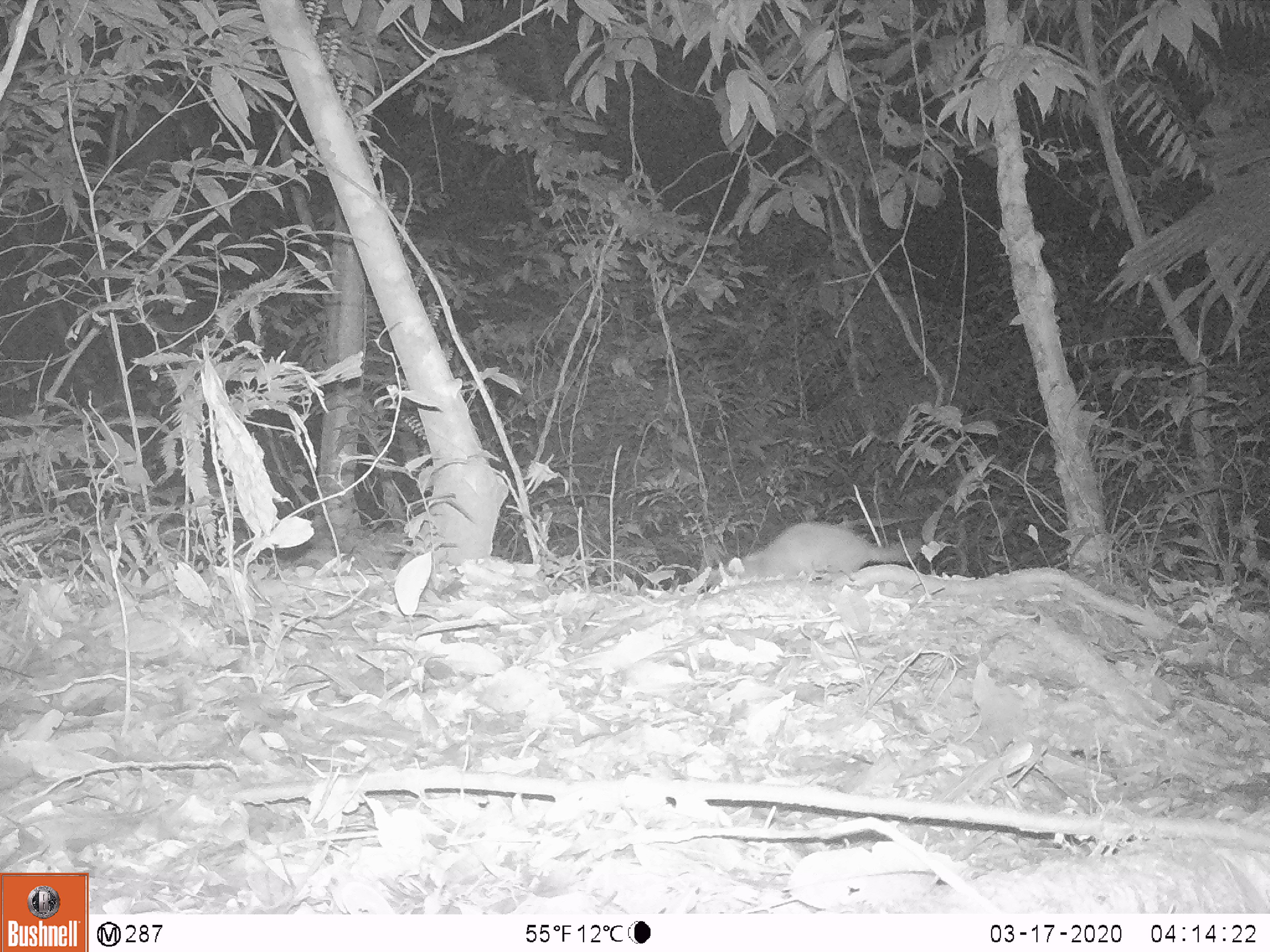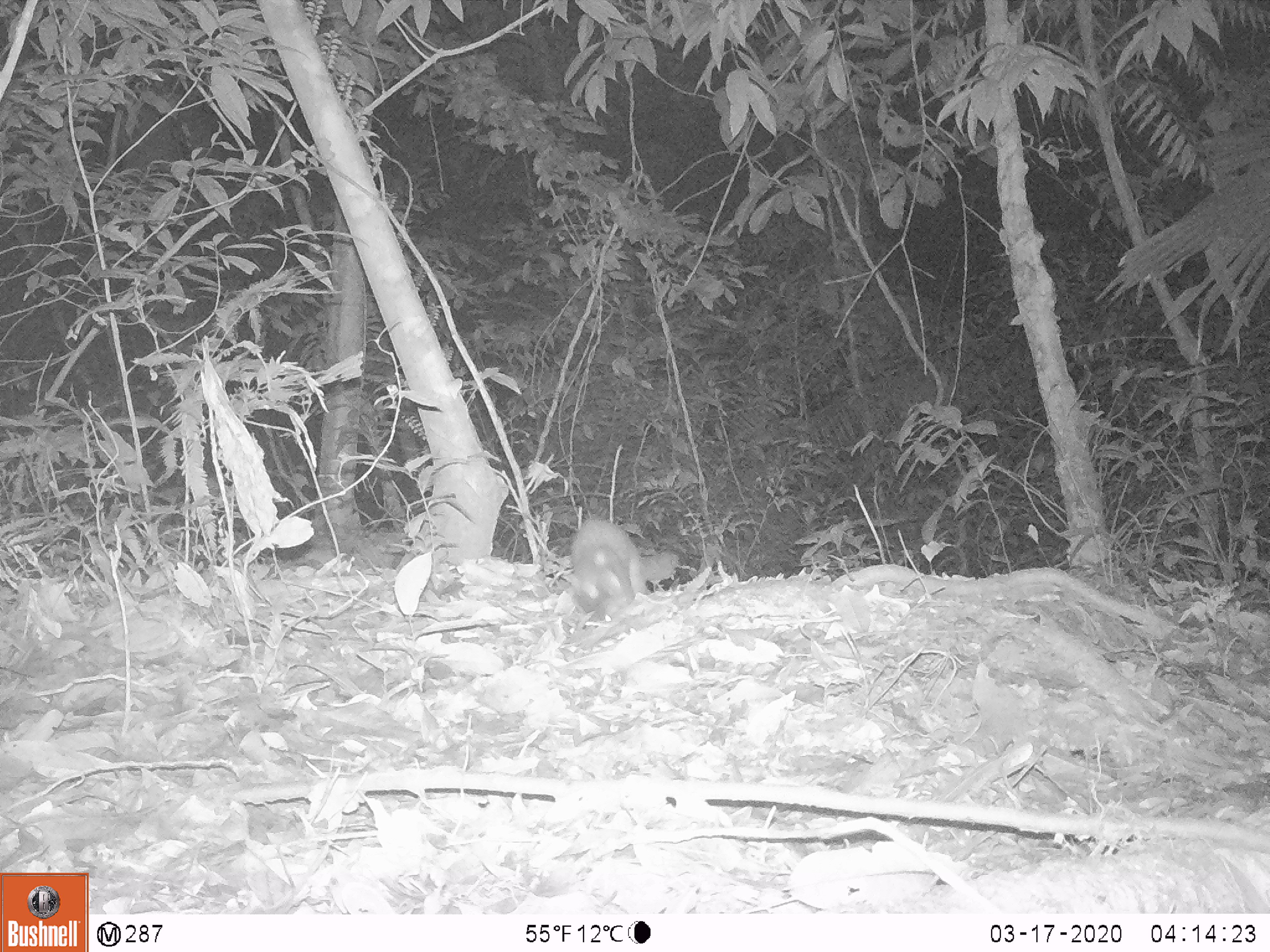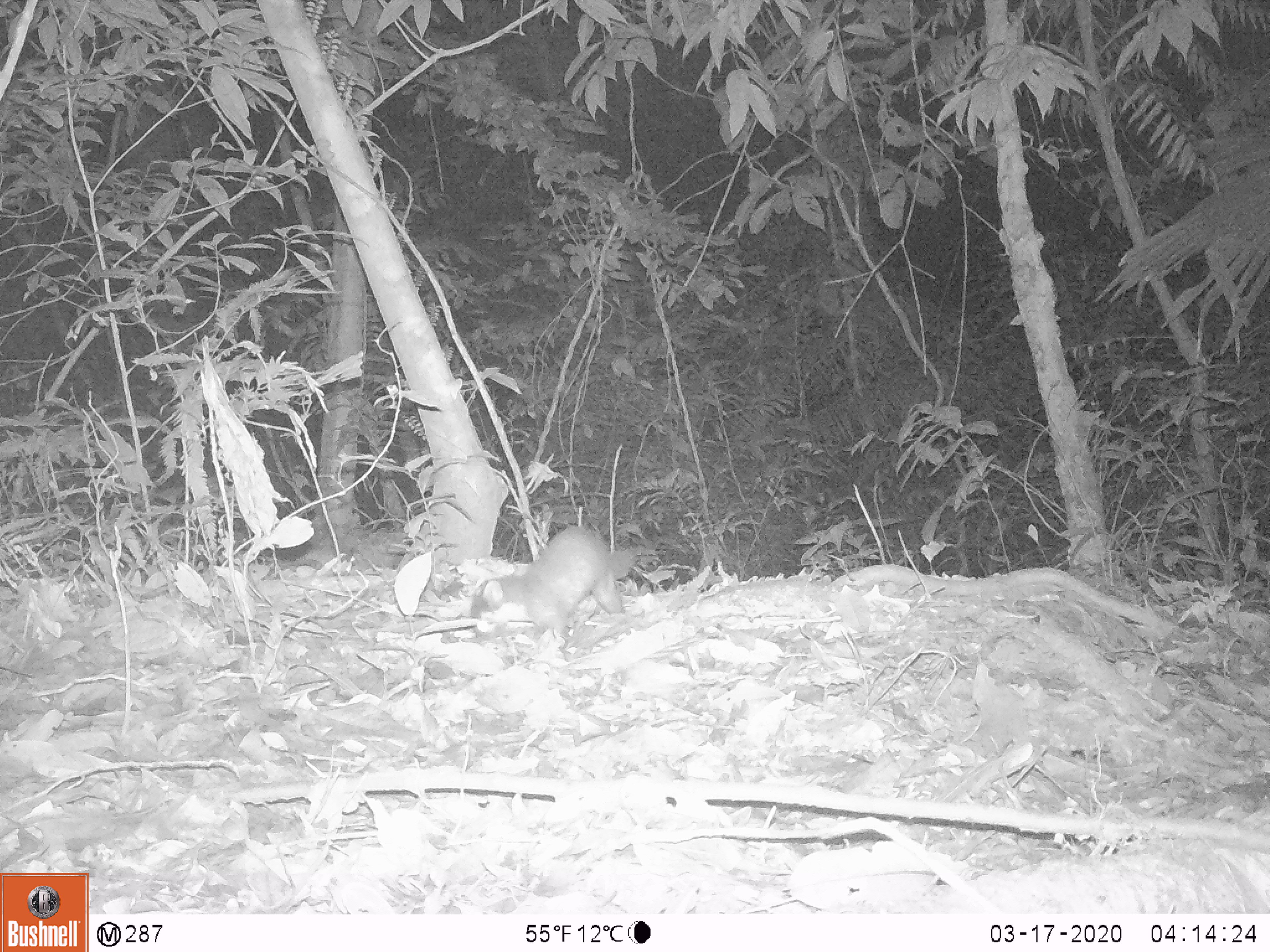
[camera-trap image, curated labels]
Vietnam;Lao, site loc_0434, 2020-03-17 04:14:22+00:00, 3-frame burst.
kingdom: Animalia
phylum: Chordata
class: Mammalia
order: Carnivora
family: Mustelidae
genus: Melogale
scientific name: Melogale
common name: ferret badger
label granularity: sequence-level